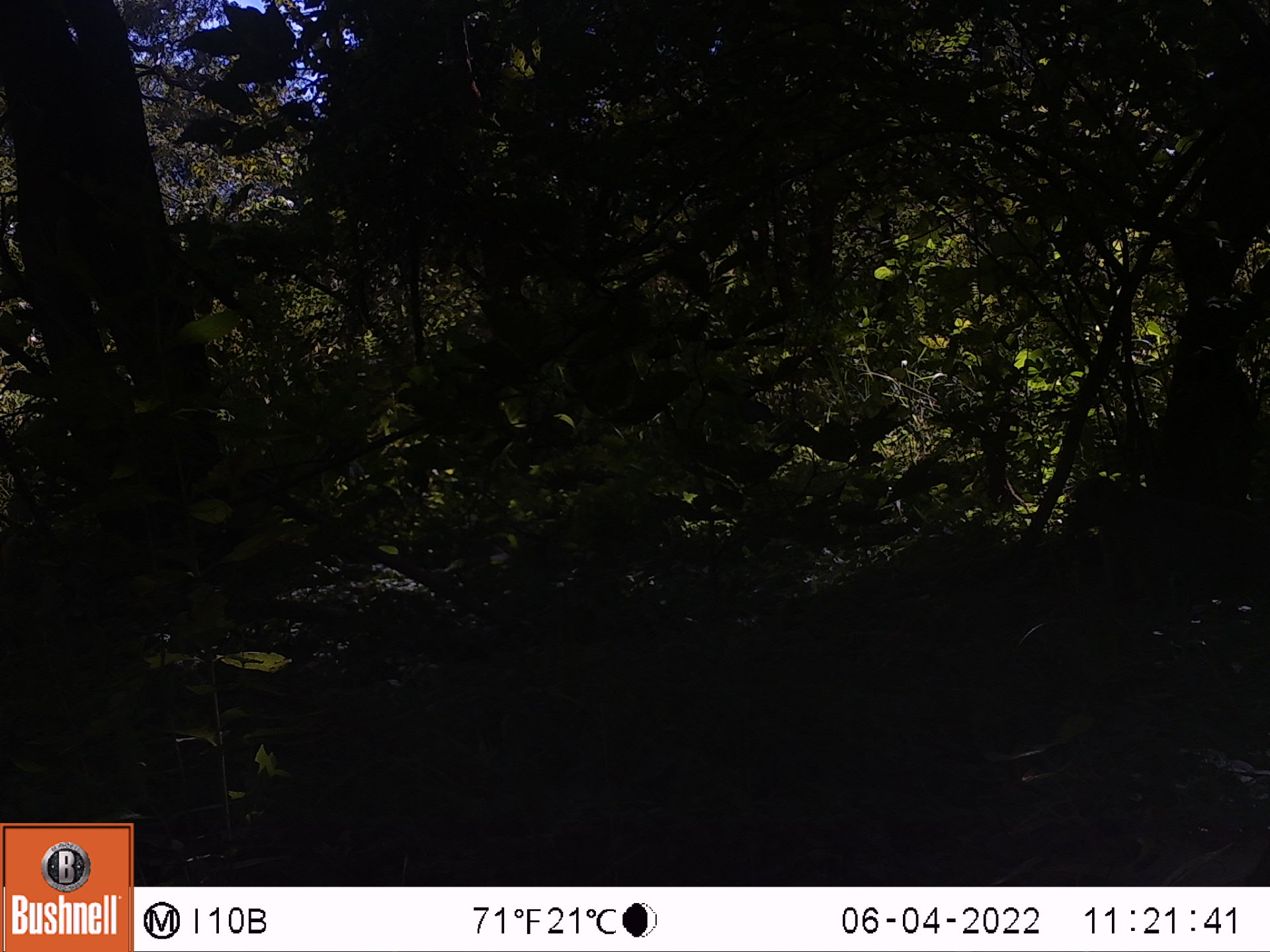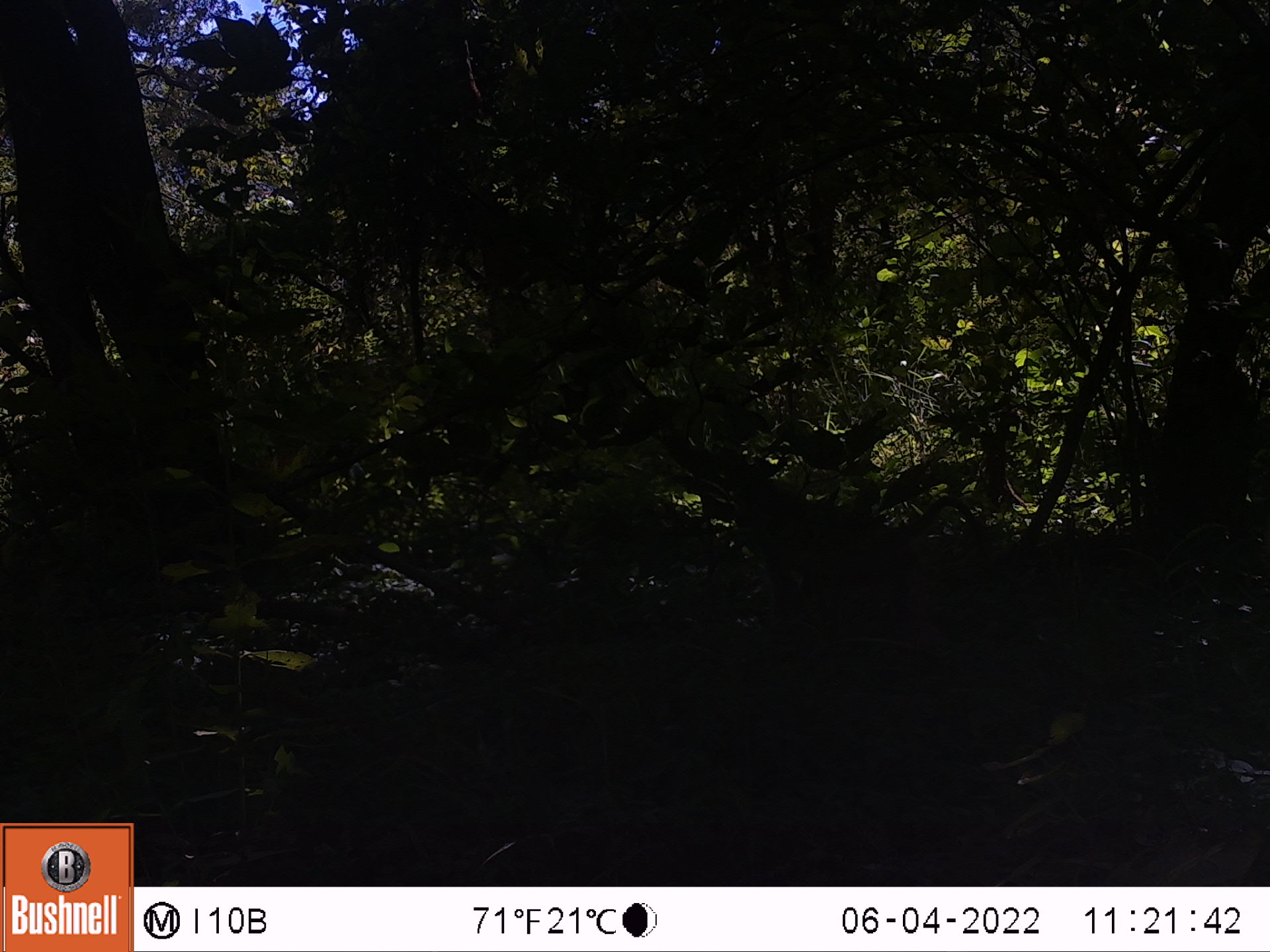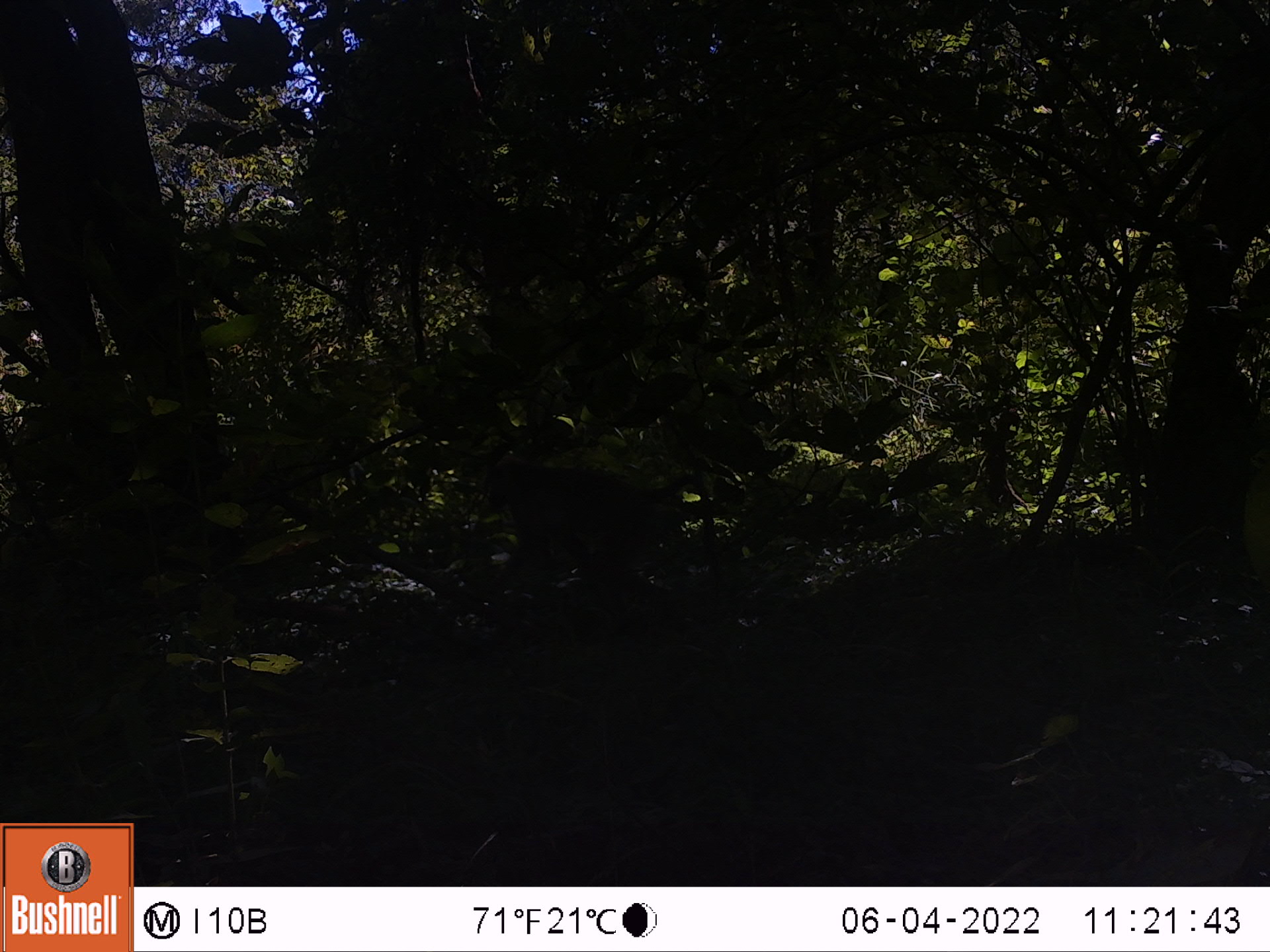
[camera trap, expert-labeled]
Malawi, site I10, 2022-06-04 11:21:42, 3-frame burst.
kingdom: Animalia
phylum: Chordata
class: Mammalia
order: Primates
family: Cercopithecidae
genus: Papio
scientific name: Papio cynocephalus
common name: yellow baboon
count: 1